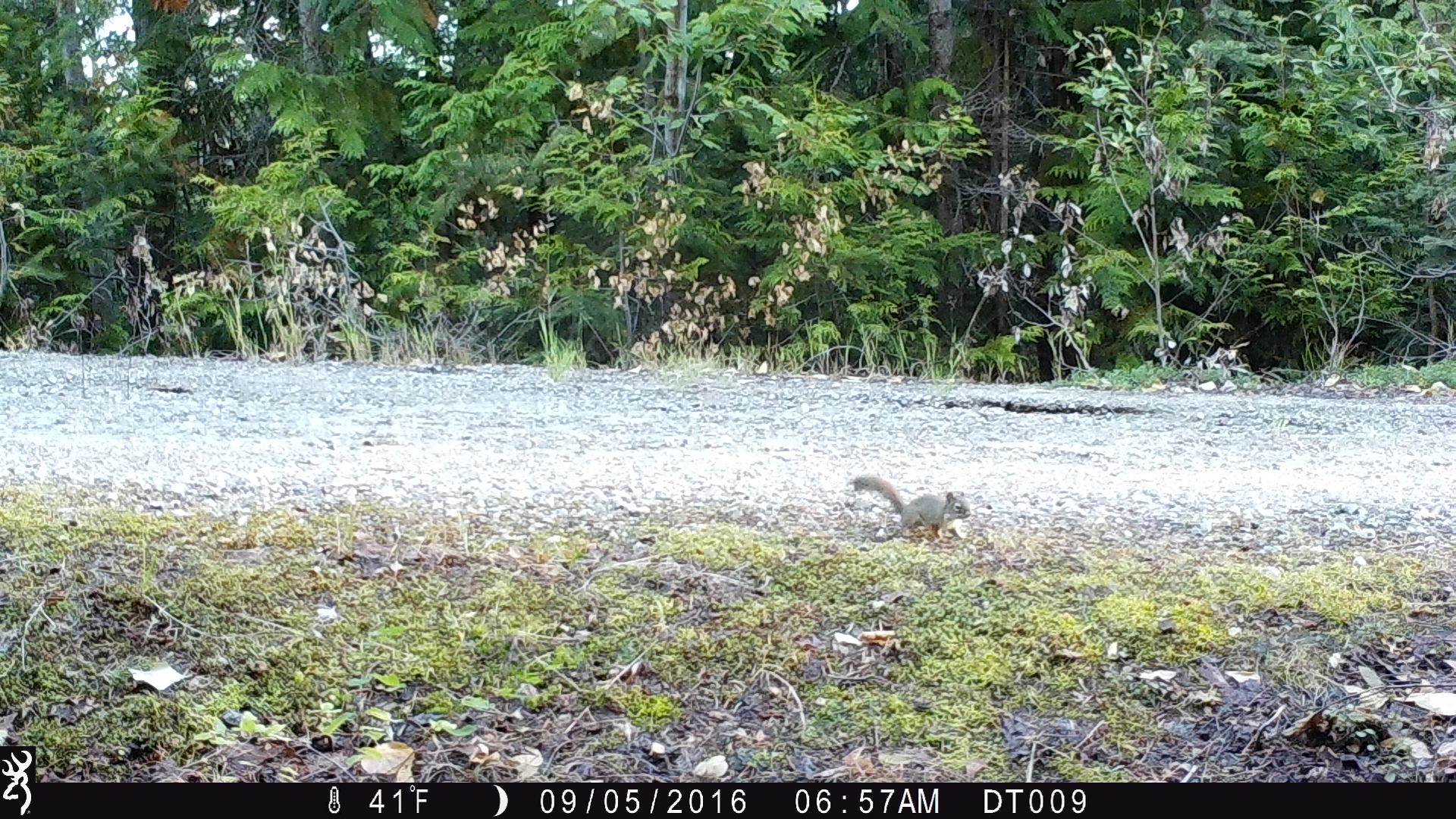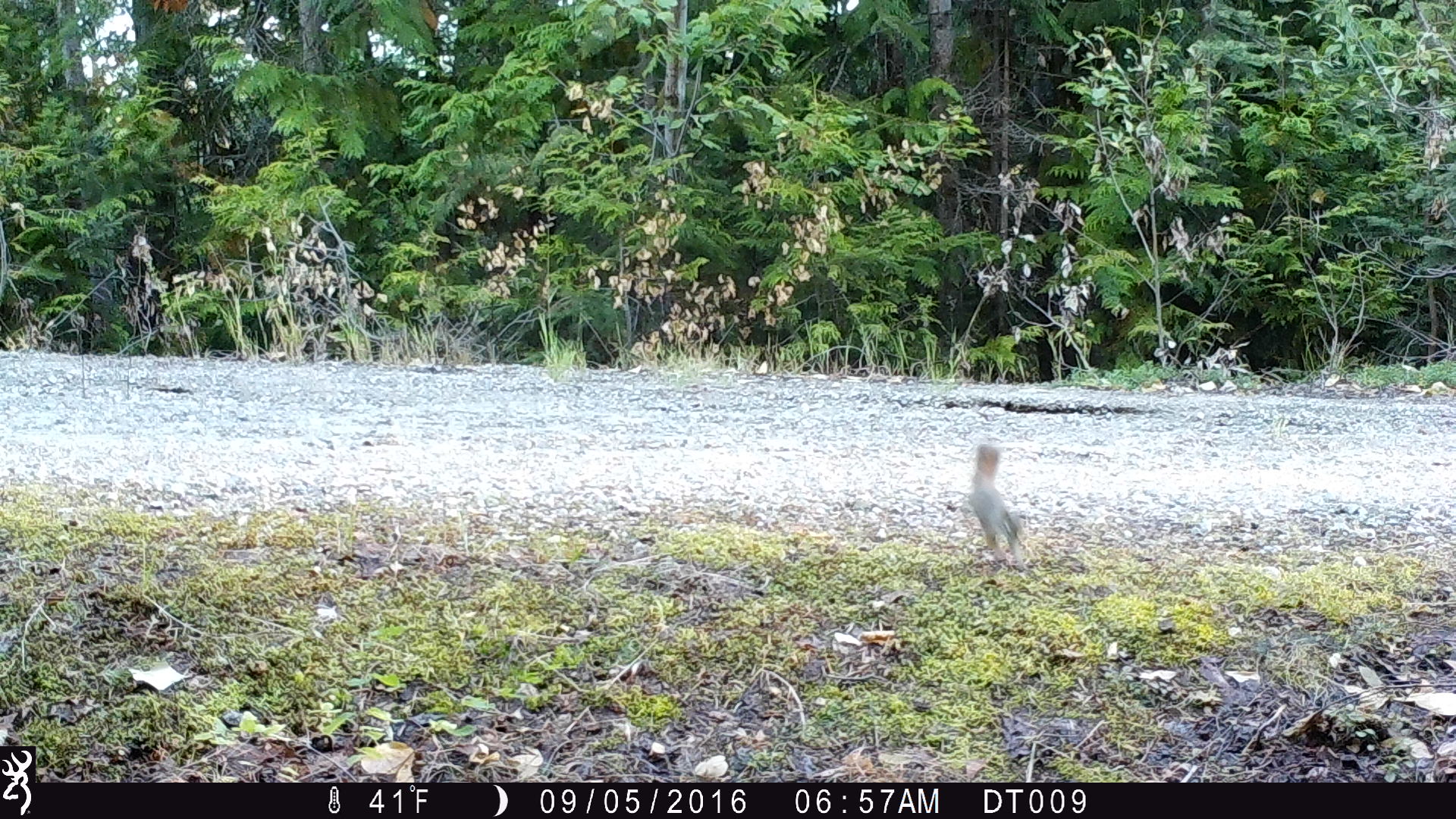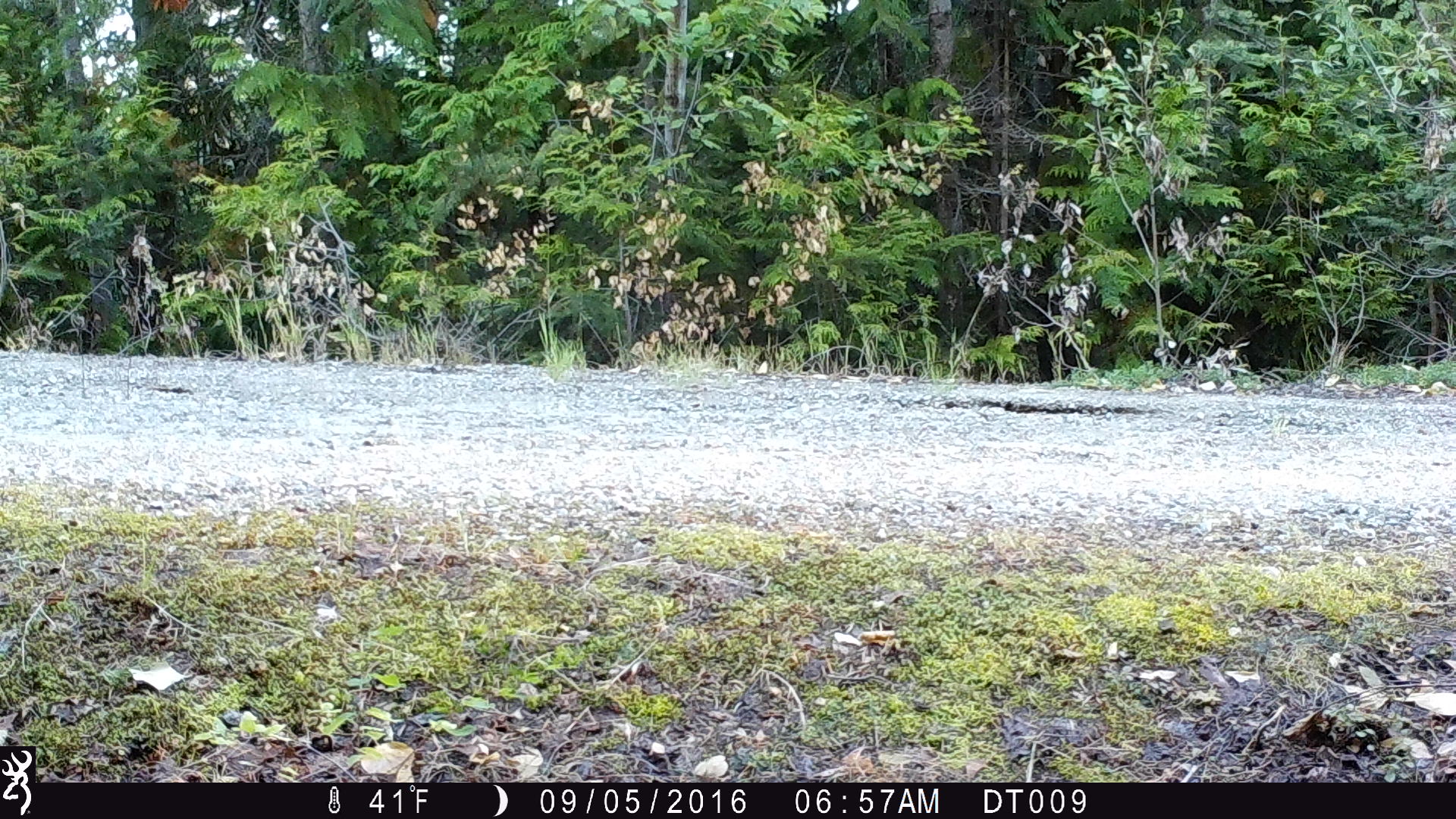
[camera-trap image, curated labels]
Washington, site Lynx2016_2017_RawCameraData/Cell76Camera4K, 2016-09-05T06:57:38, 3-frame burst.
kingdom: Animalia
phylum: Chordata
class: Mammalia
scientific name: Mammalia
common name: small mammal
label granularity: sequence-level